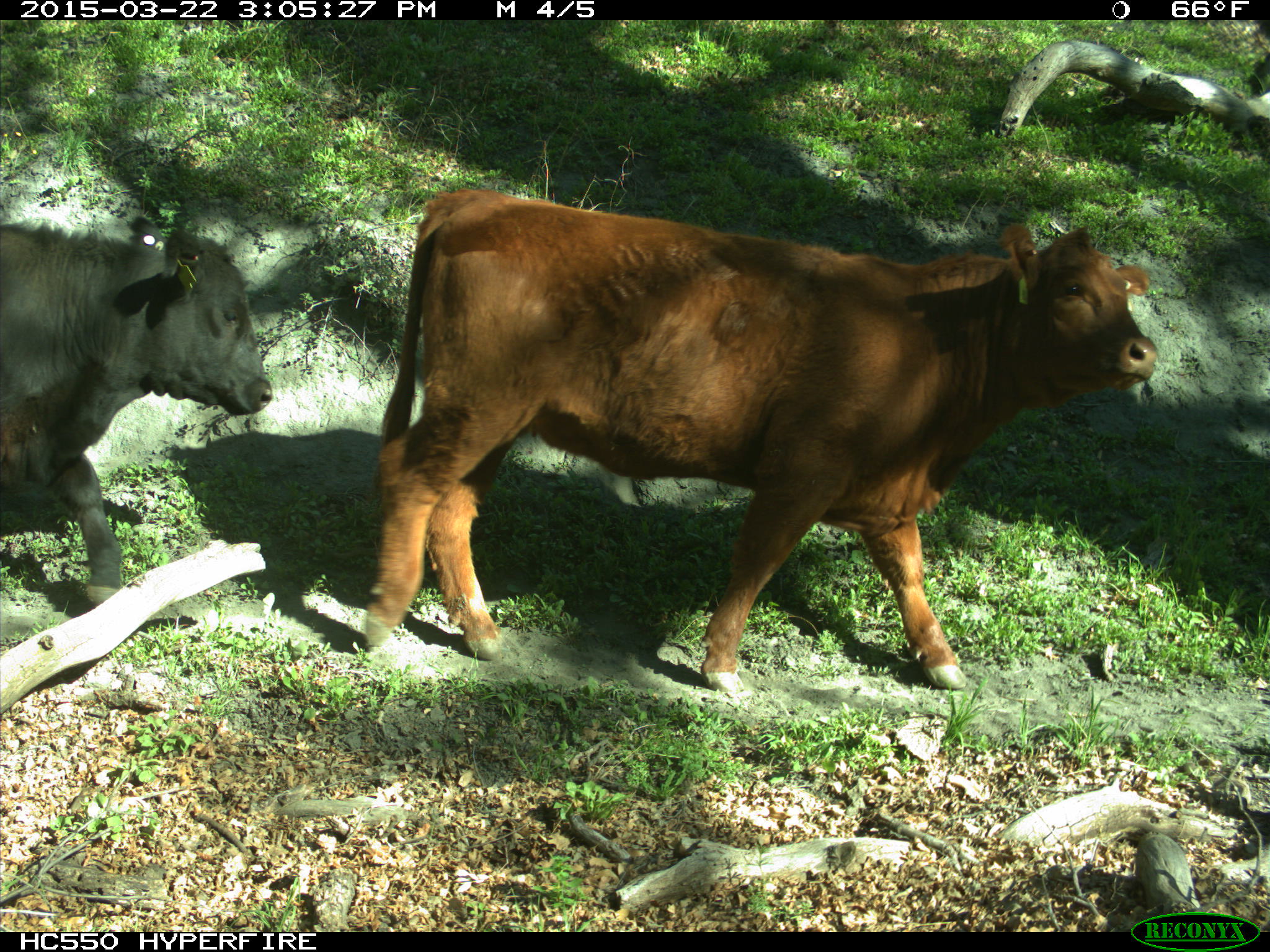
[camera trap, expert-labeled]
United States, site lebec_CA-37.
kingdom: Animalia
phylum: Chordata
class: Mammalia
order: Artiodactyla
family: Bovidae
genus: Bos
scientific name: Bos taurus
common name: domestic cow